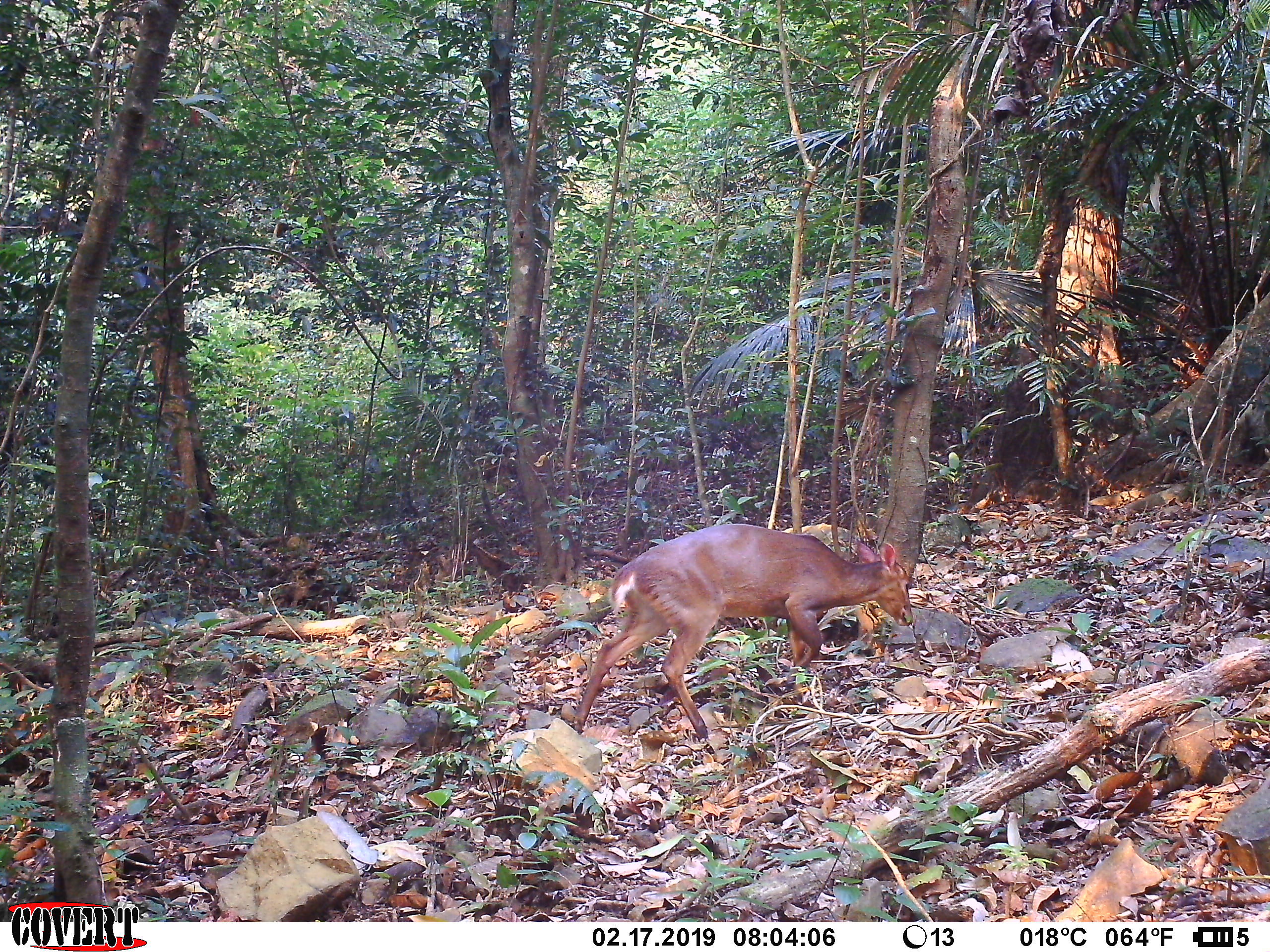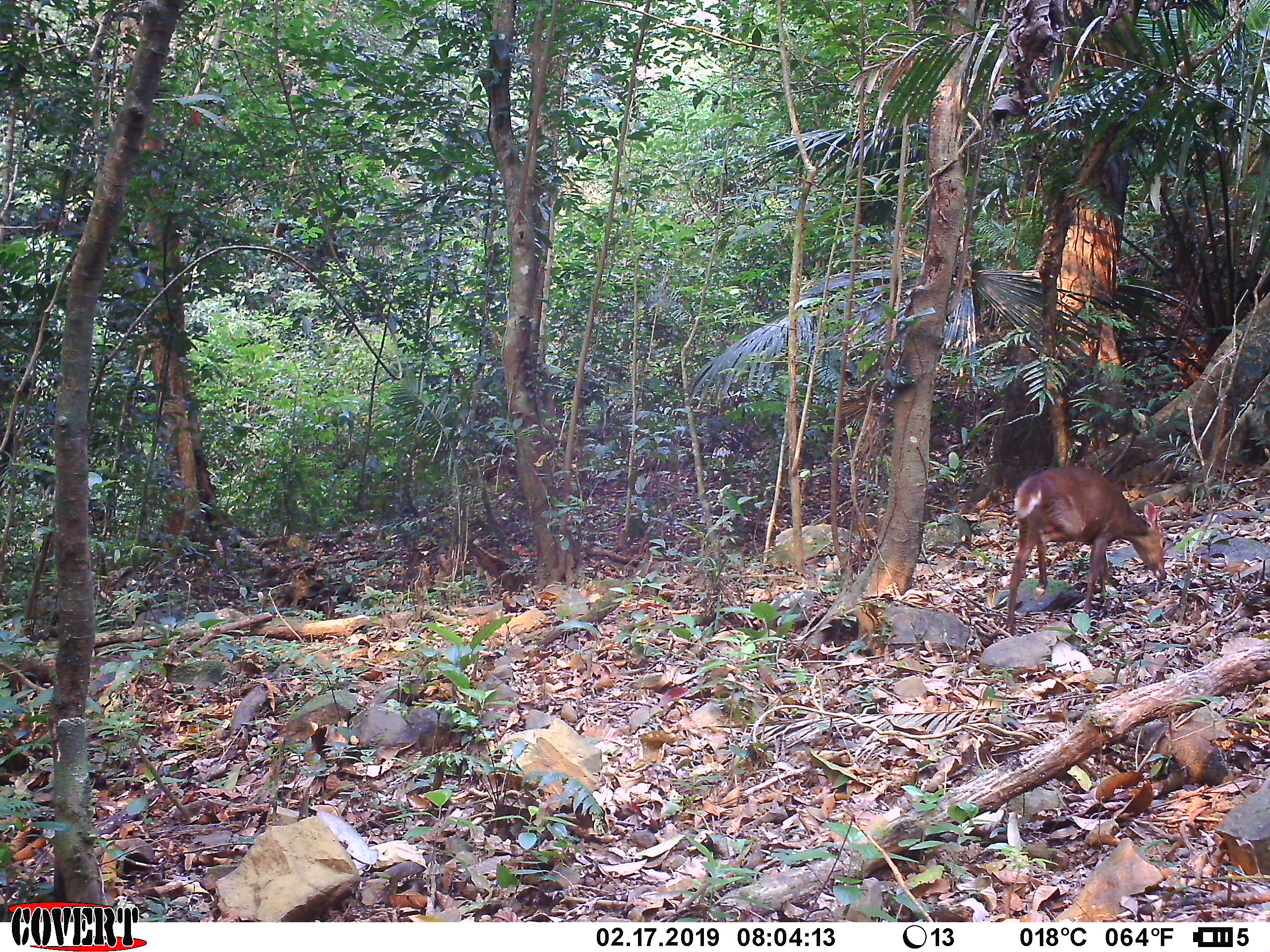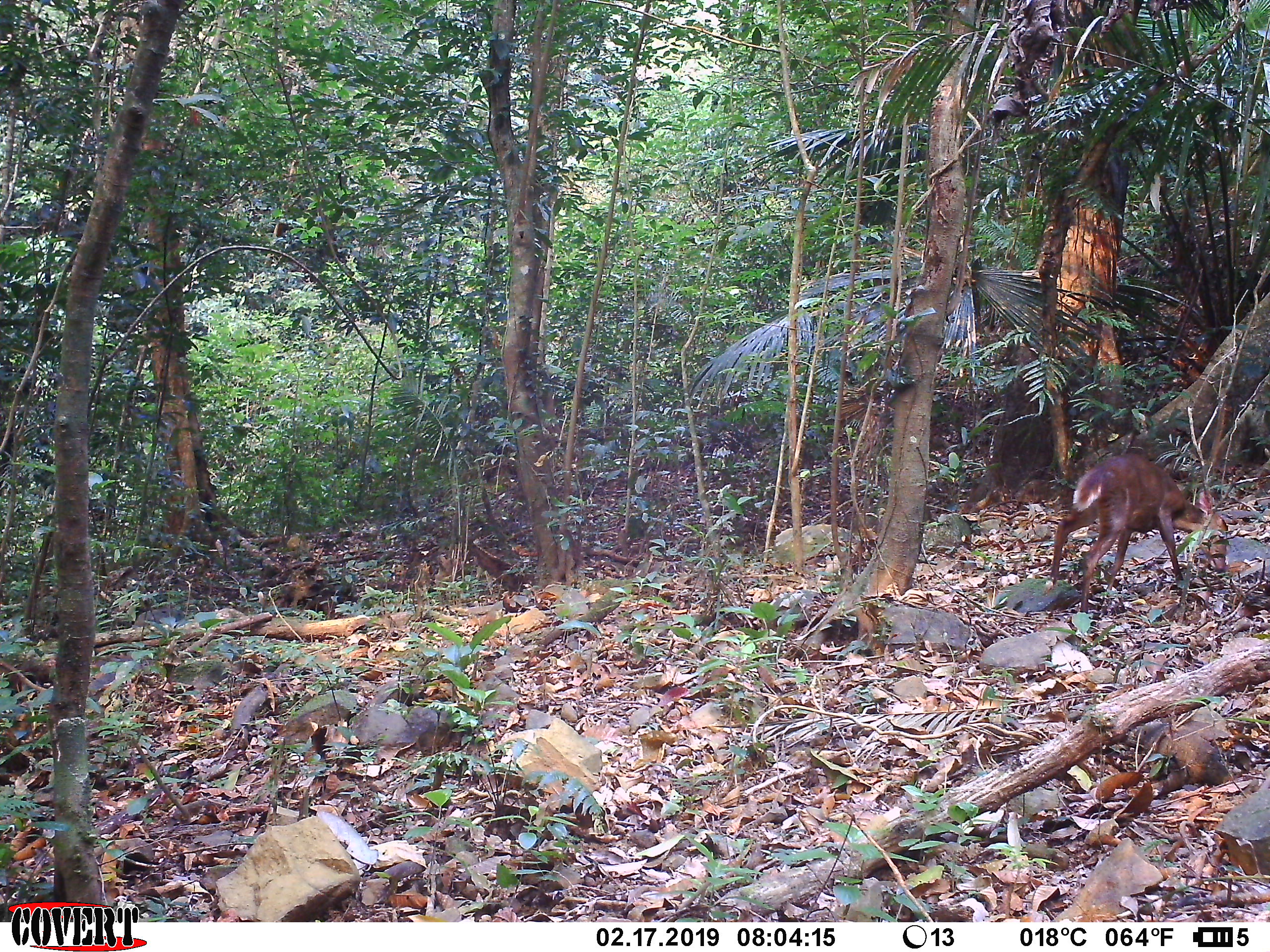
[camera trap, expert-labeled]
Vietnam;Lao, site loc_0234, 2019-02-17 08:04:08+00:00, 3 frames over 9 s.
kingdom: Animalia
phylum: Chordata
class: Mammalia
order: Artiodactyla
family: Cervidae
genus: Muntiacus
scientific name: Muntiacus vuquangensis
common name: large-antlered muntjac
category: large antlered muntjac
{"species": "large antlered muntjac (large-antlered muntjac) (Muntiacus vuquangensis)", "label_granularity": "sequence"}